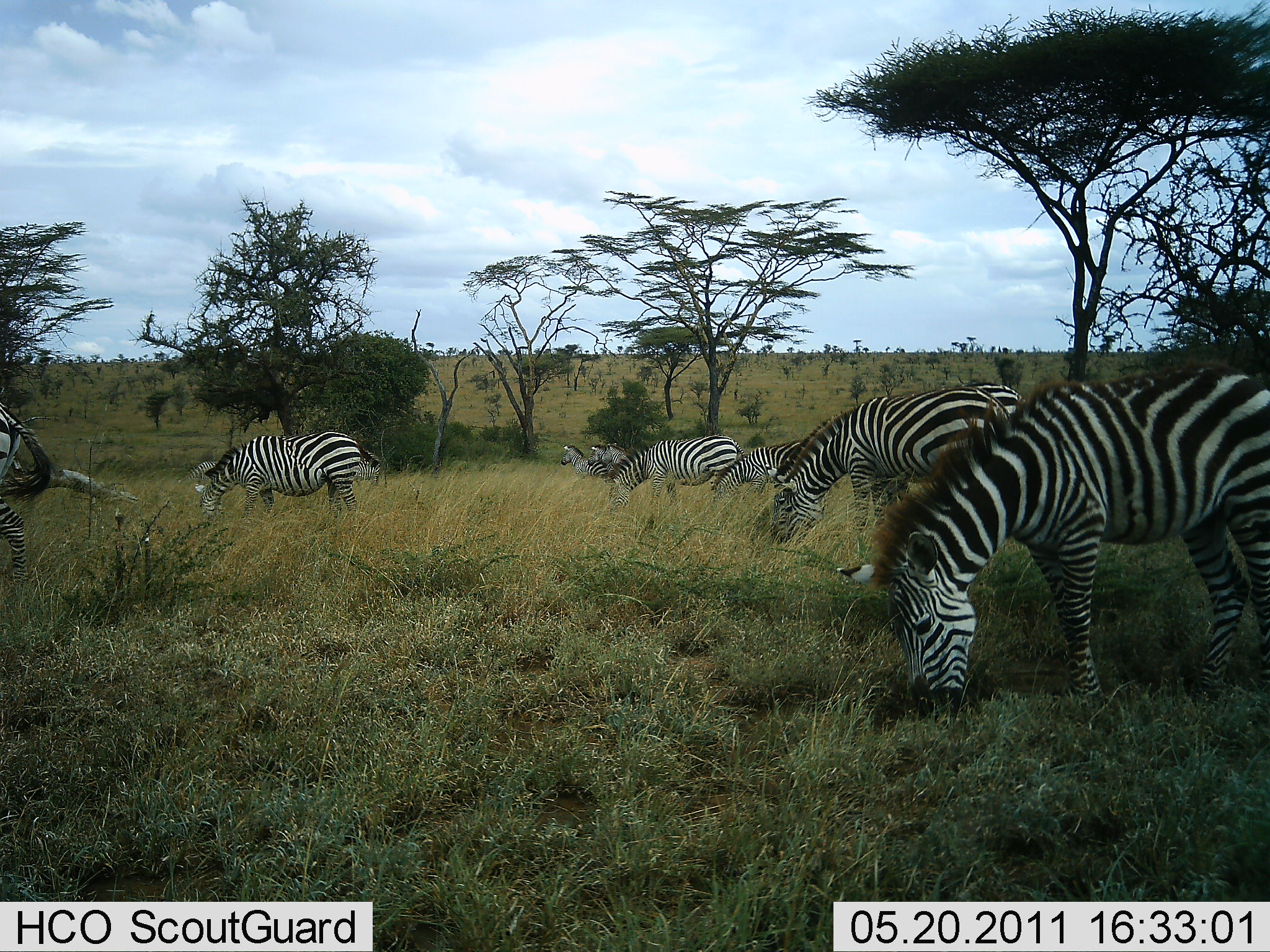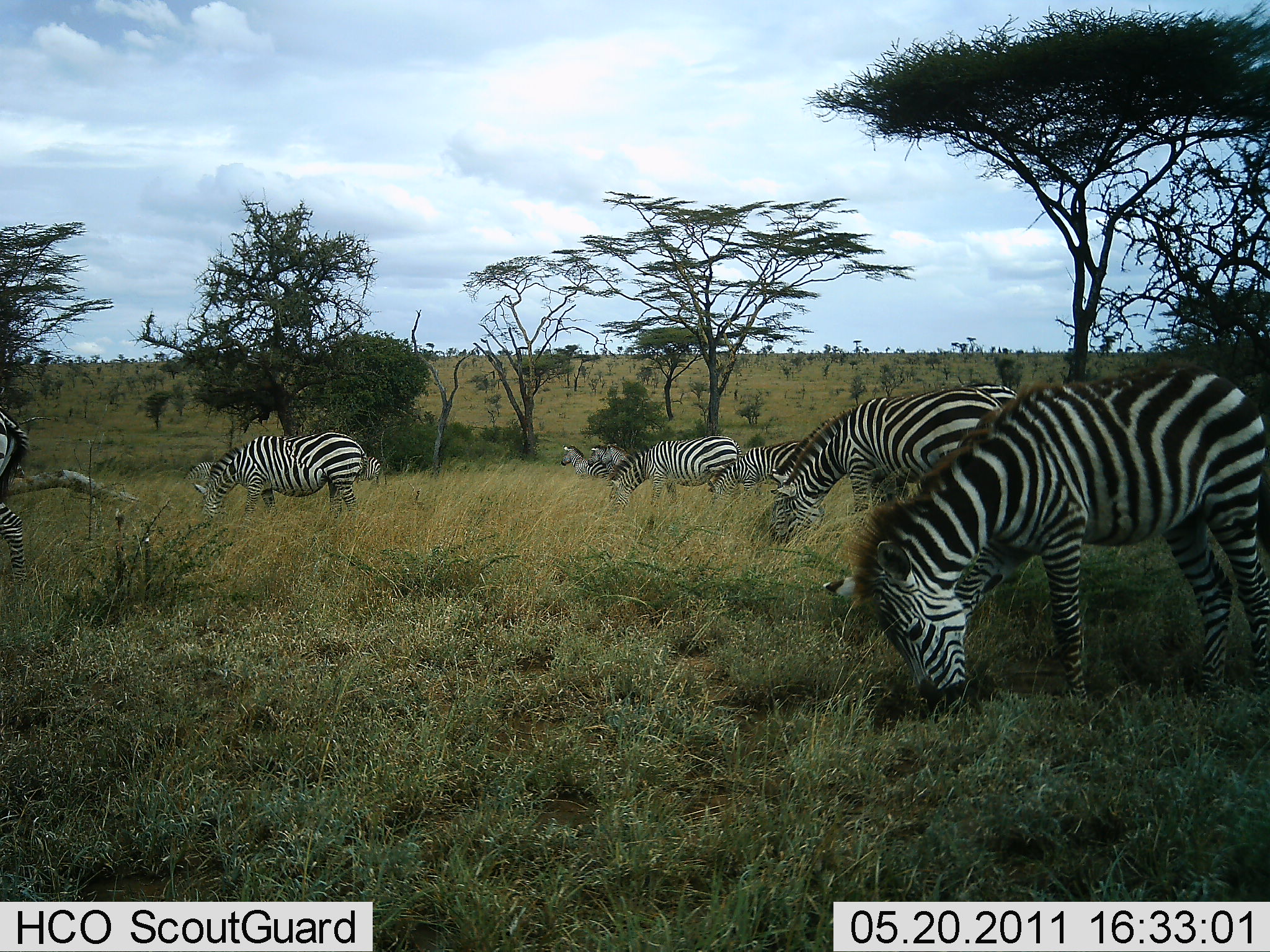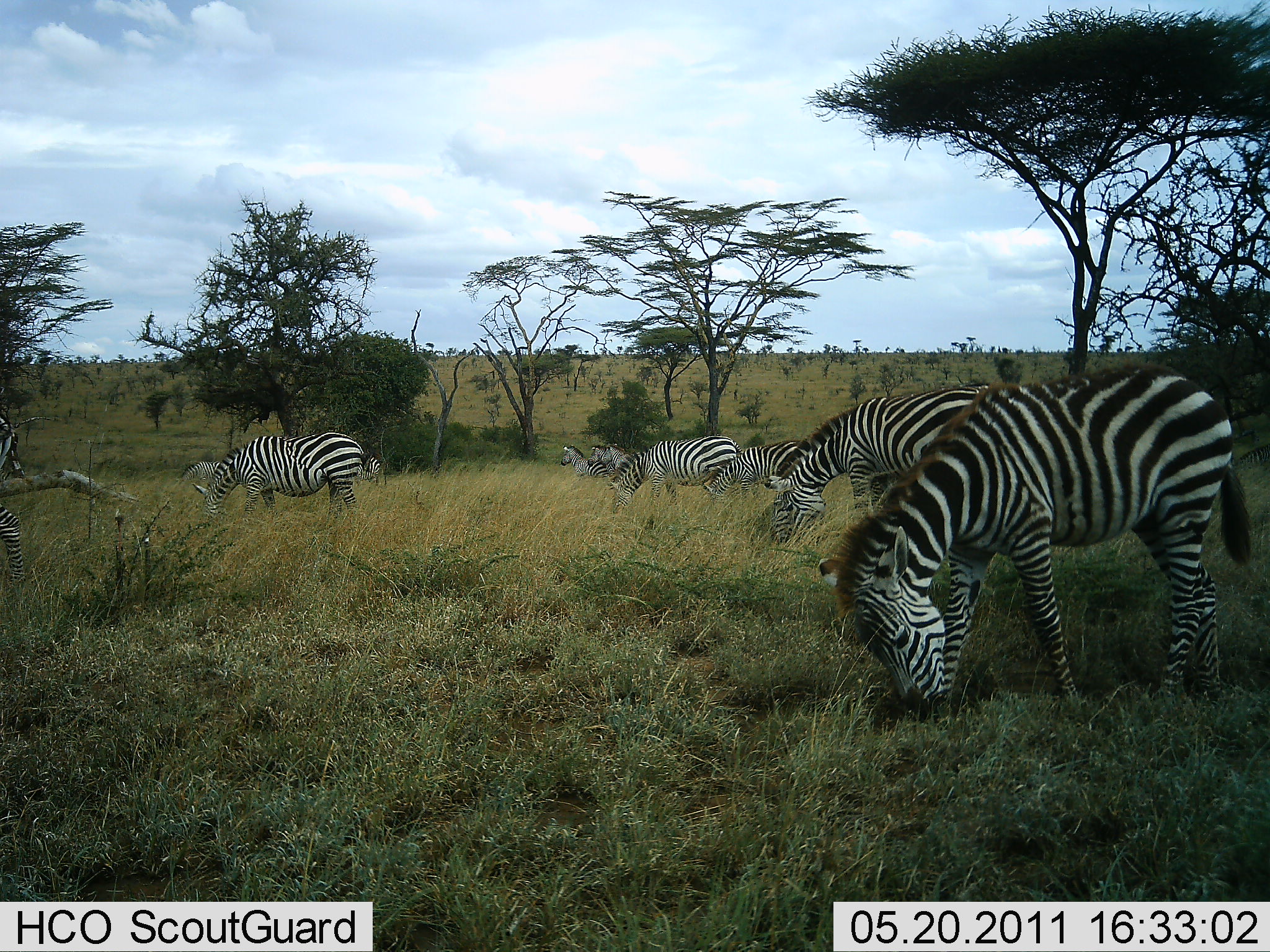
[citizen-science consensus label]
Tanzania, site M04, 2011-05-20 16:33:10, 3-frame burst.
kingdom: Animalia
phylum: Chordata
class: Mammalia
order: Perissodactyla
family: Equidae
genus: Equus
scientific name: Equus quagga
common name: plains zebra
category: zebra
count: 8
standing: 46%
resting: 0%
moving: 23%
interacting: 0%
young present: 8%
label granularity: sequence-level